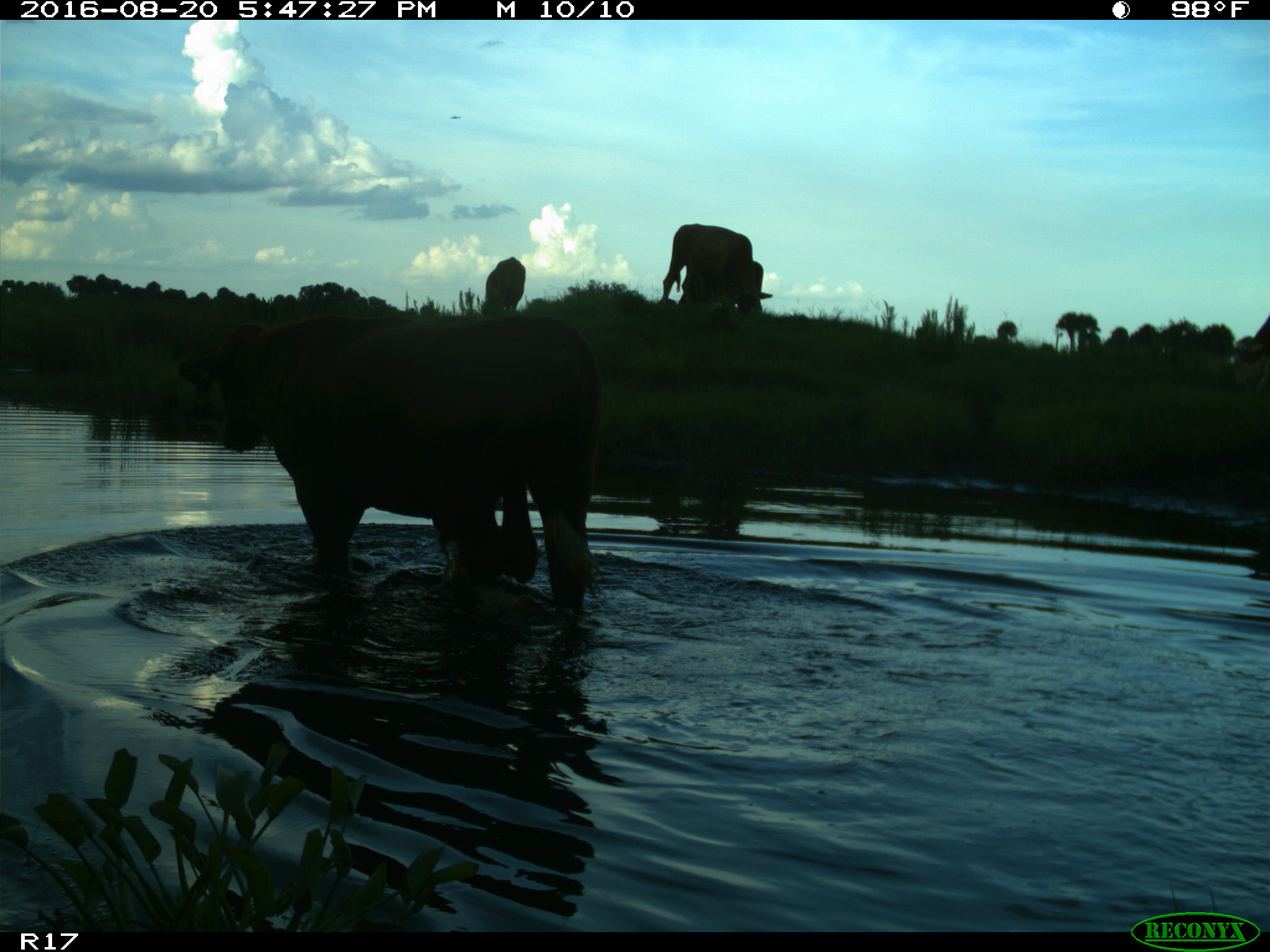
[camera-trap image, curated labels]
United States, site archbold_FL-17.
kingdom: Animalia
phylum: Chordata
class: Mammalia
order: Artiodactyla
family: Bovidae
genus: Bos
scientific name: Bos taurus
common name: domestic cow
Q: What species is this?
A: Bos taurus (domestic cow).